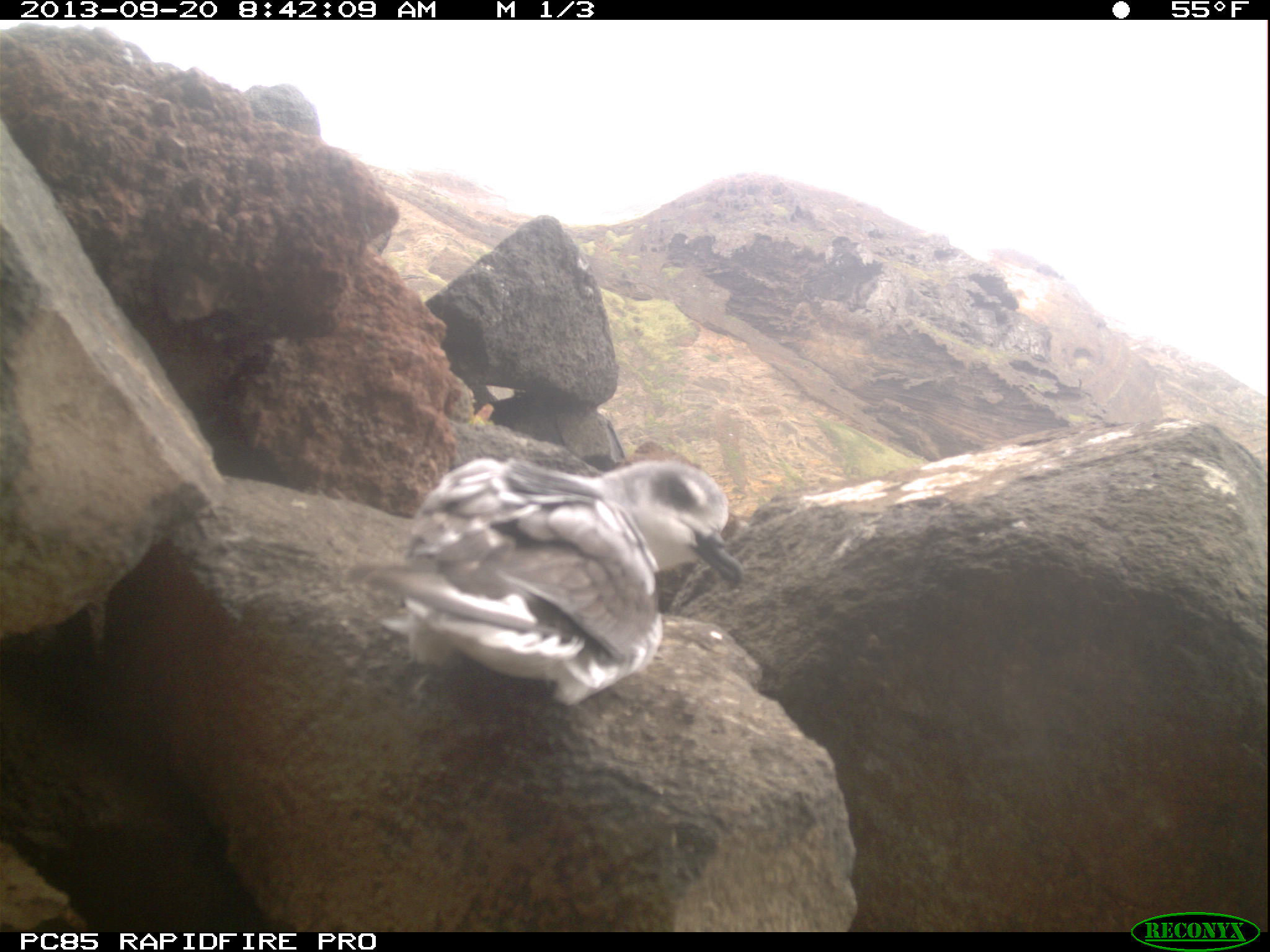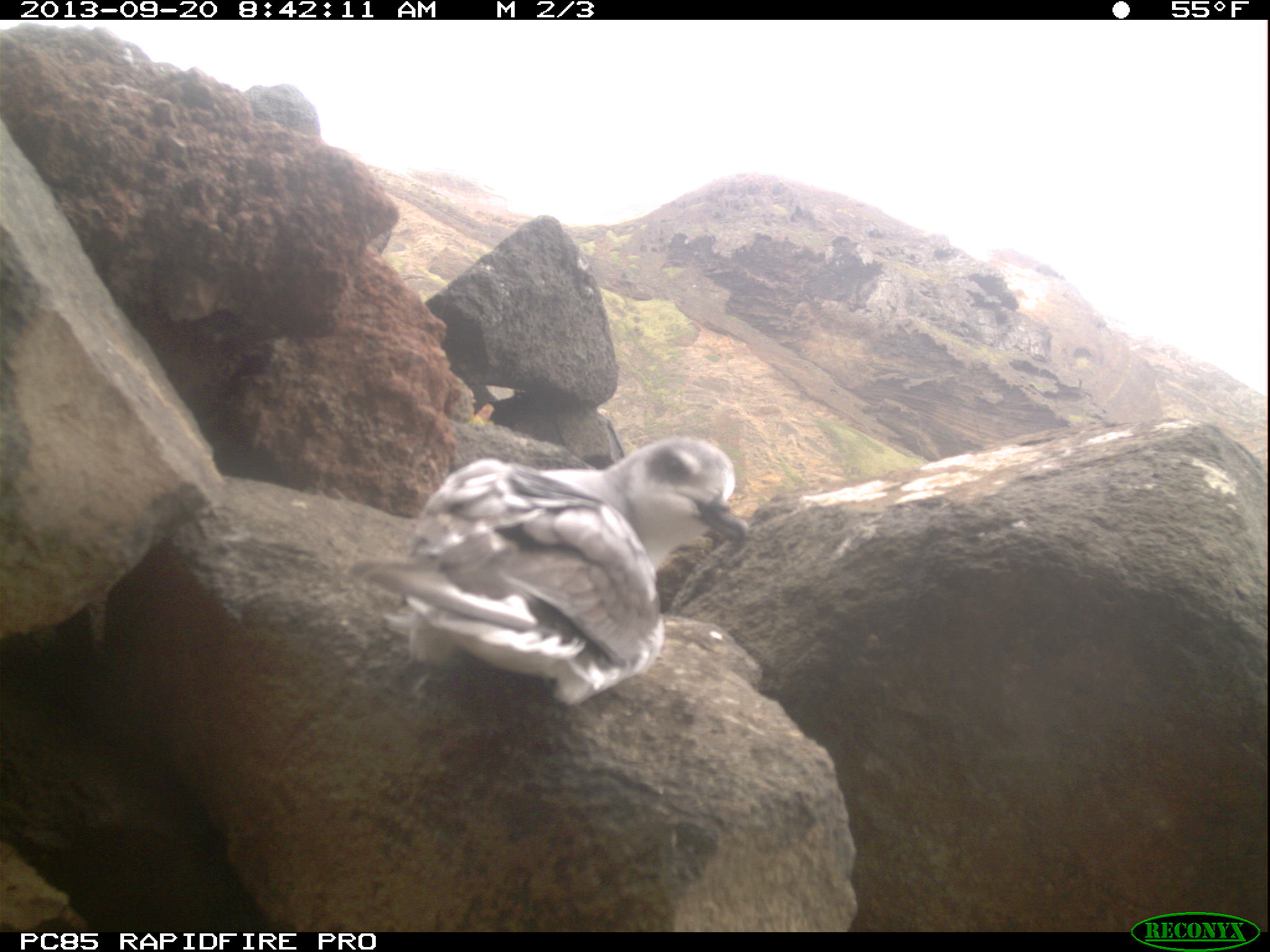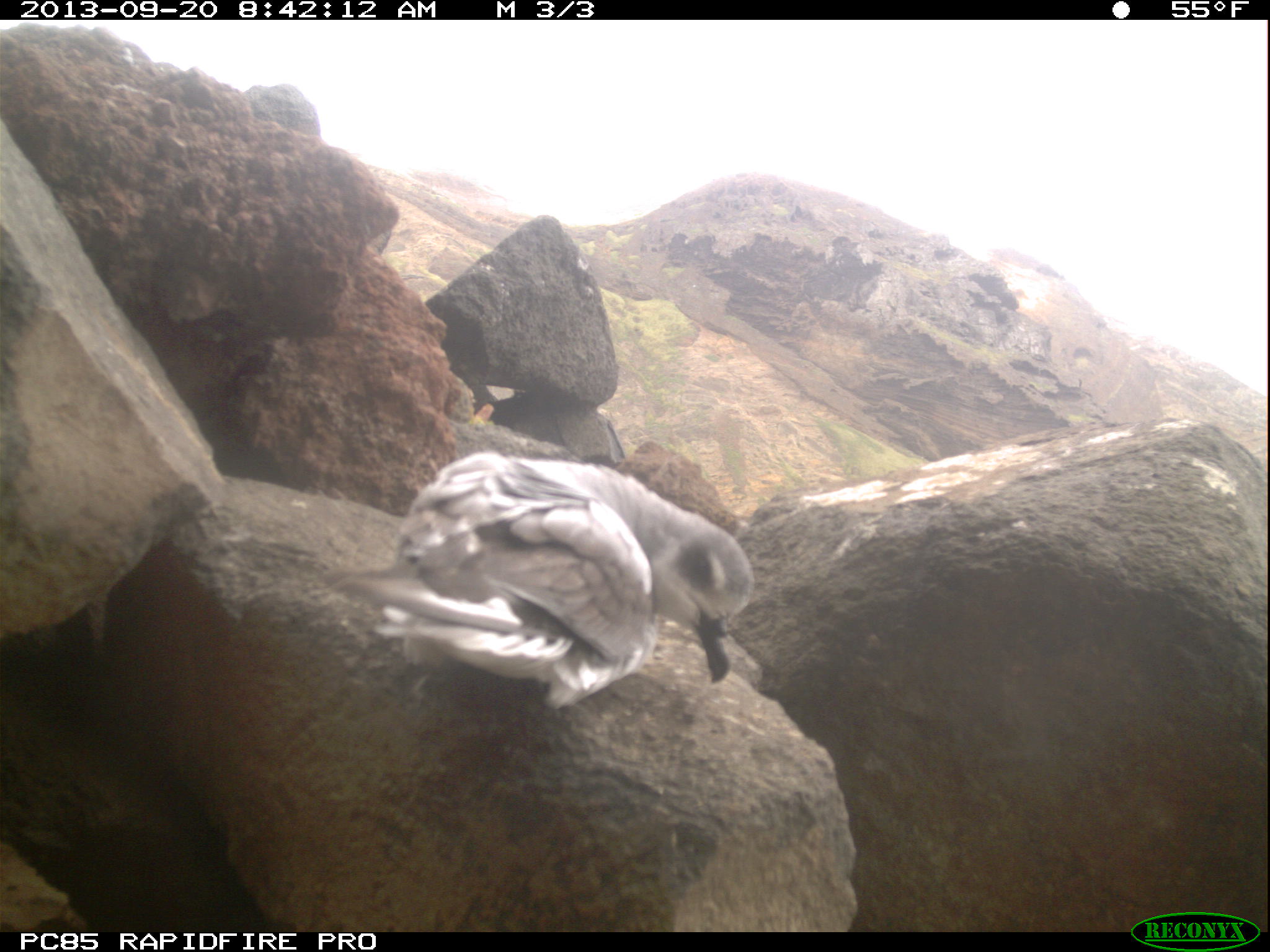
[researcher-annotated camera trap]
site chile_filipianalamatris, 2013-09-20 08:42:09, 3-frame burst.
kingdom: Animalia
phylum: Chordata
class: Aves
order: Procellariiformes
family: Procellariidae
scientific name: Procellariidae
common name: petrel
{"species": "petrel (Procellariidae)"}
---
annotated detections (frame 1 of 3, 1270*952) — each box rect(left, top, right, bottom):
petrel: rect(343, 451, 745, 715)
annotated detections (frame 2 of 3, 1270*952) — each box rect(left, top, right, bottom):
petrel: rect(340, 436, 749, 708)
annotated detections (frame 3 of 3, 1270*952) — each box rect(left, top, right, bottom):
petrel: rect(306, 449, 753, 718)